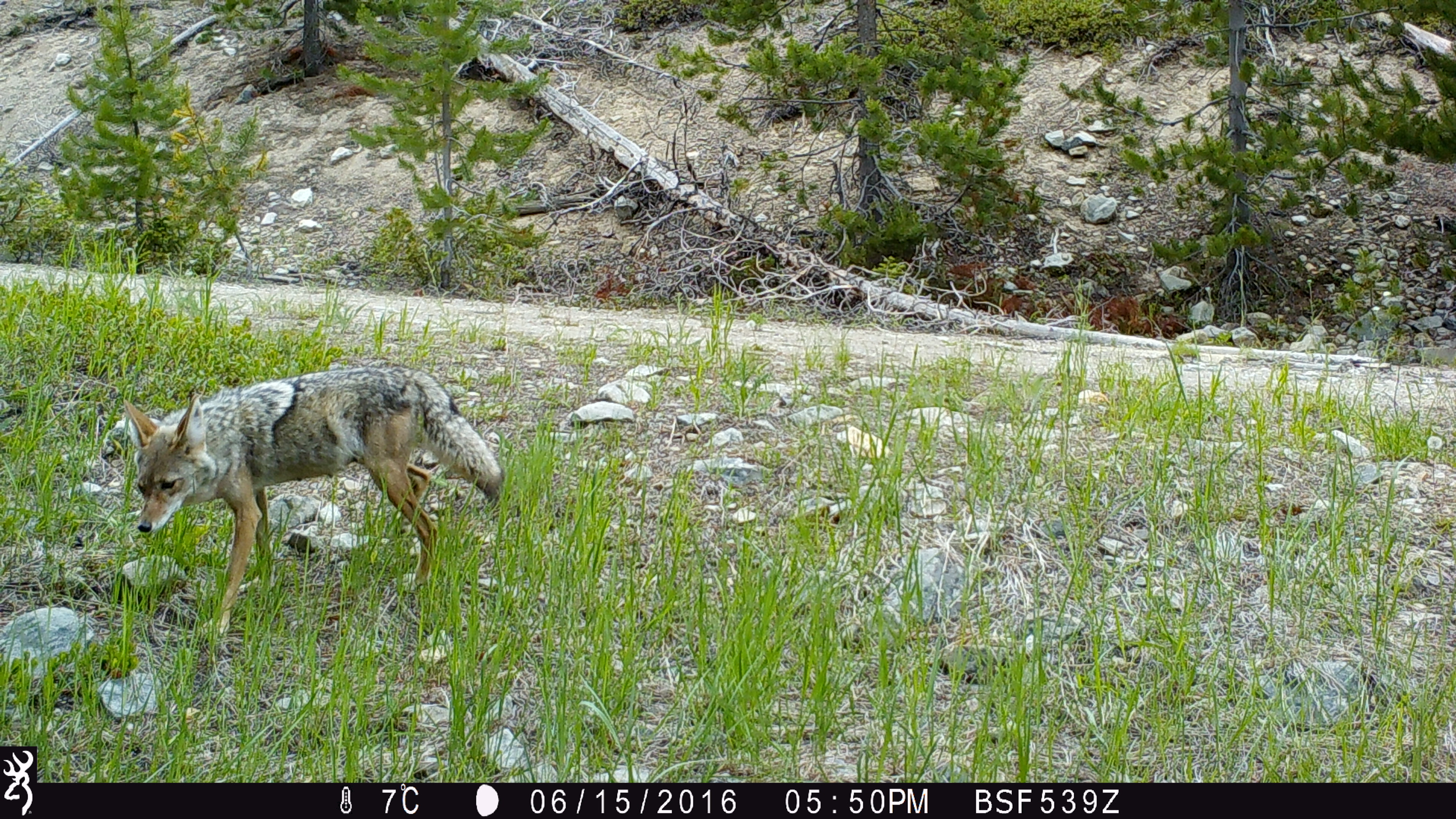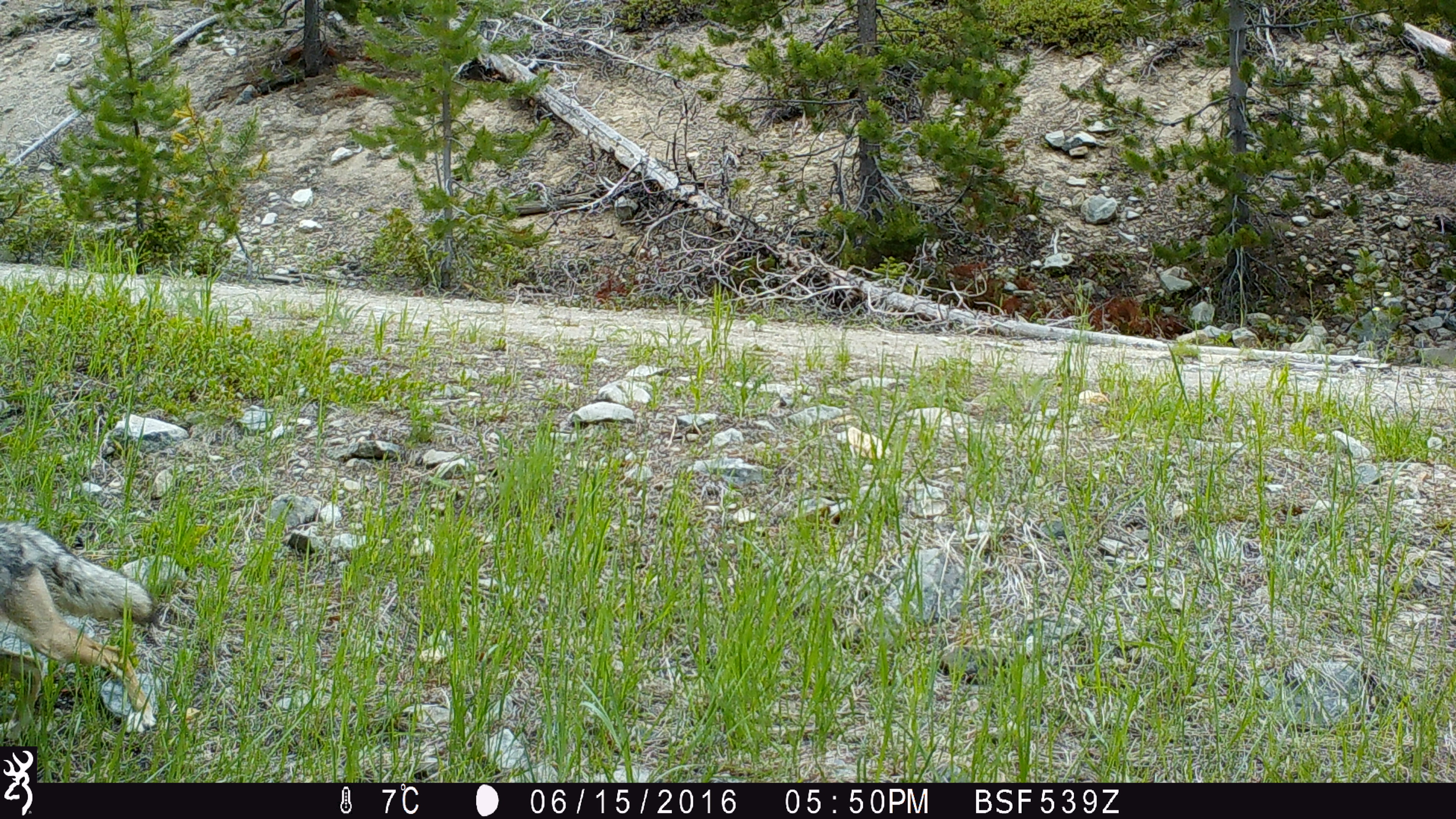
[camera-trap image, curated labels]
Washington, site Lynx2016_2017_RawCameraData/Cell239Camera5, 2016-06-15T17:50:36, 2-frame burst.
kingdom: Animalia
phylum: Chordata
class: Mammalia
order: Carnivora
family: Canidae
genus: Canis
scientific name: Canis latrans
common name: coyote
Canis latrans (coyote). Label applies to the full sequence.